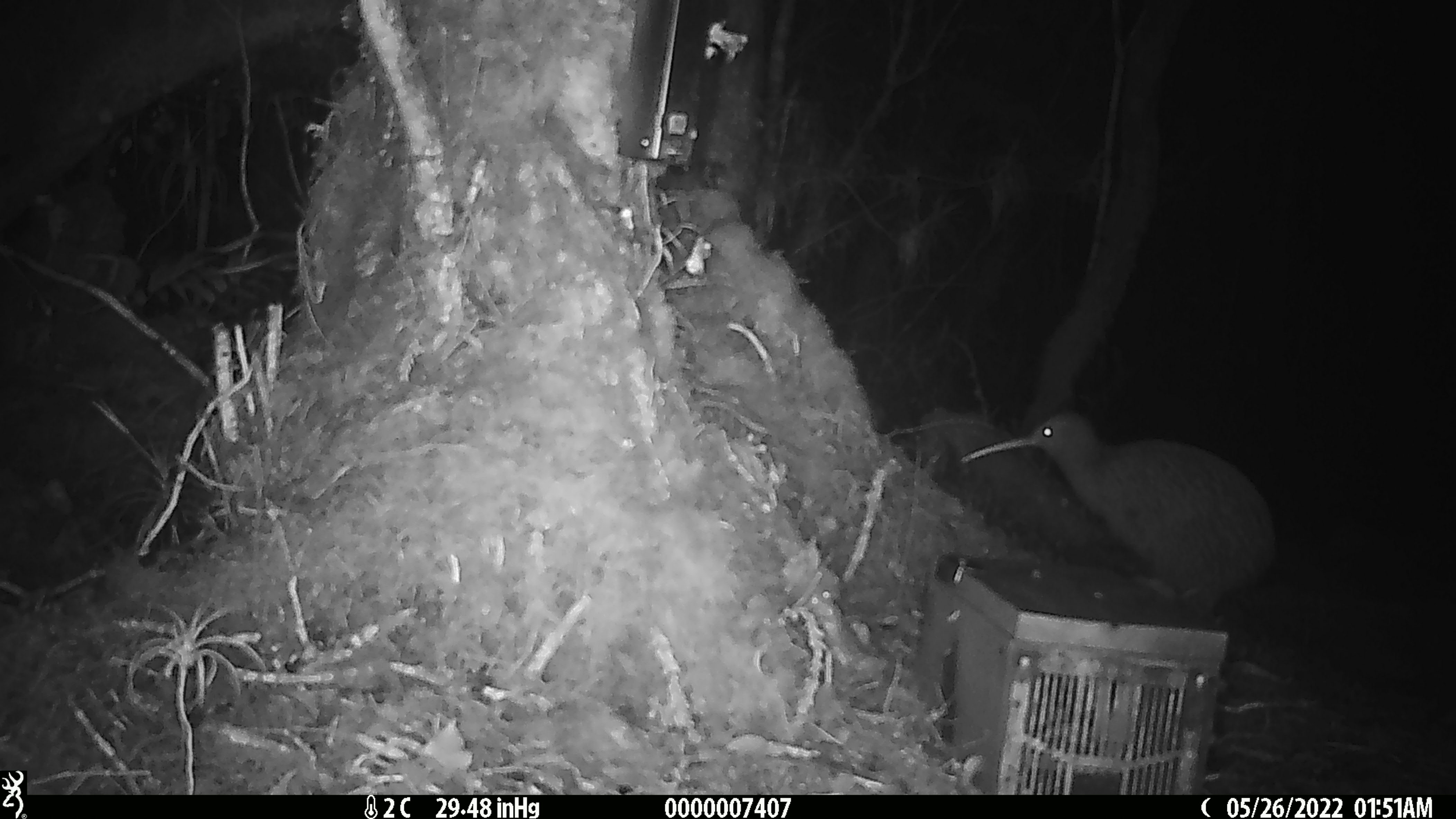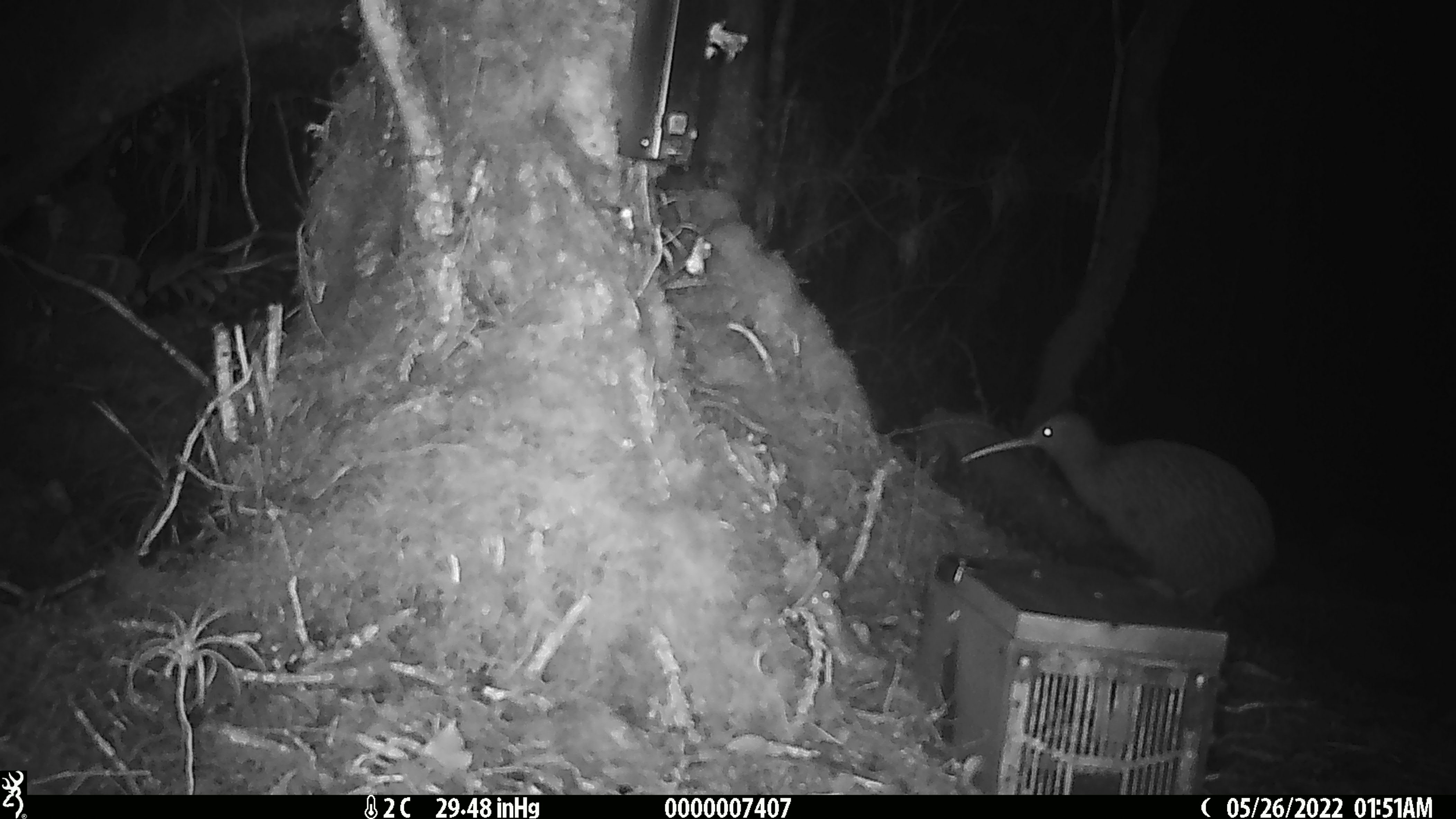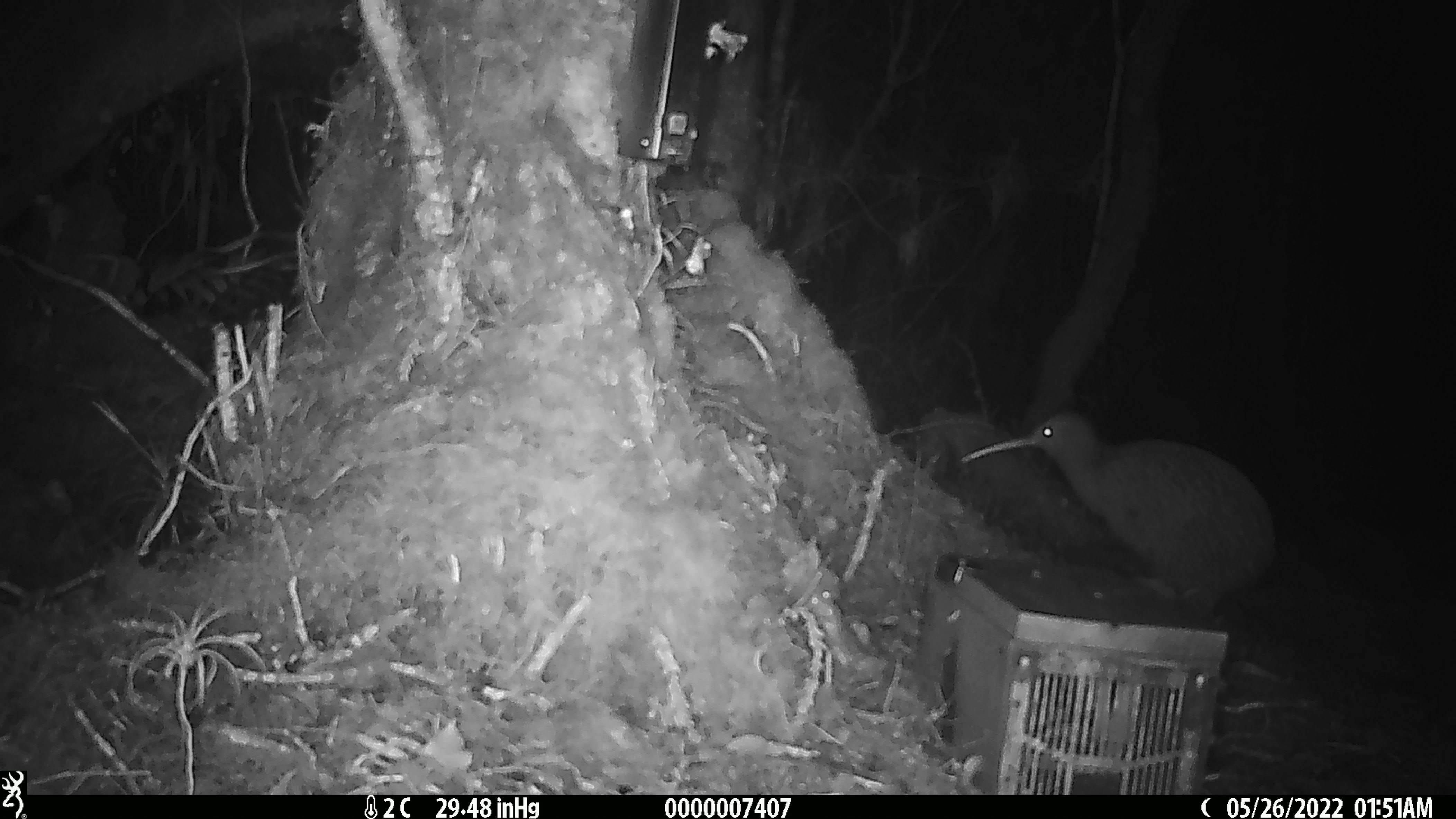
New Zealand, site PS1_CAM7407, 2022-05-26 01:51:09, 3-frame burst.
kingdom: Animalia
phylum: Chordata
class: Aves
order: Apterygiformes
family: Apterygidae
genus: Apteryx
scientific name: Apteryx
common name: kiwi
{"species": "kiwi (Apteryx)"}